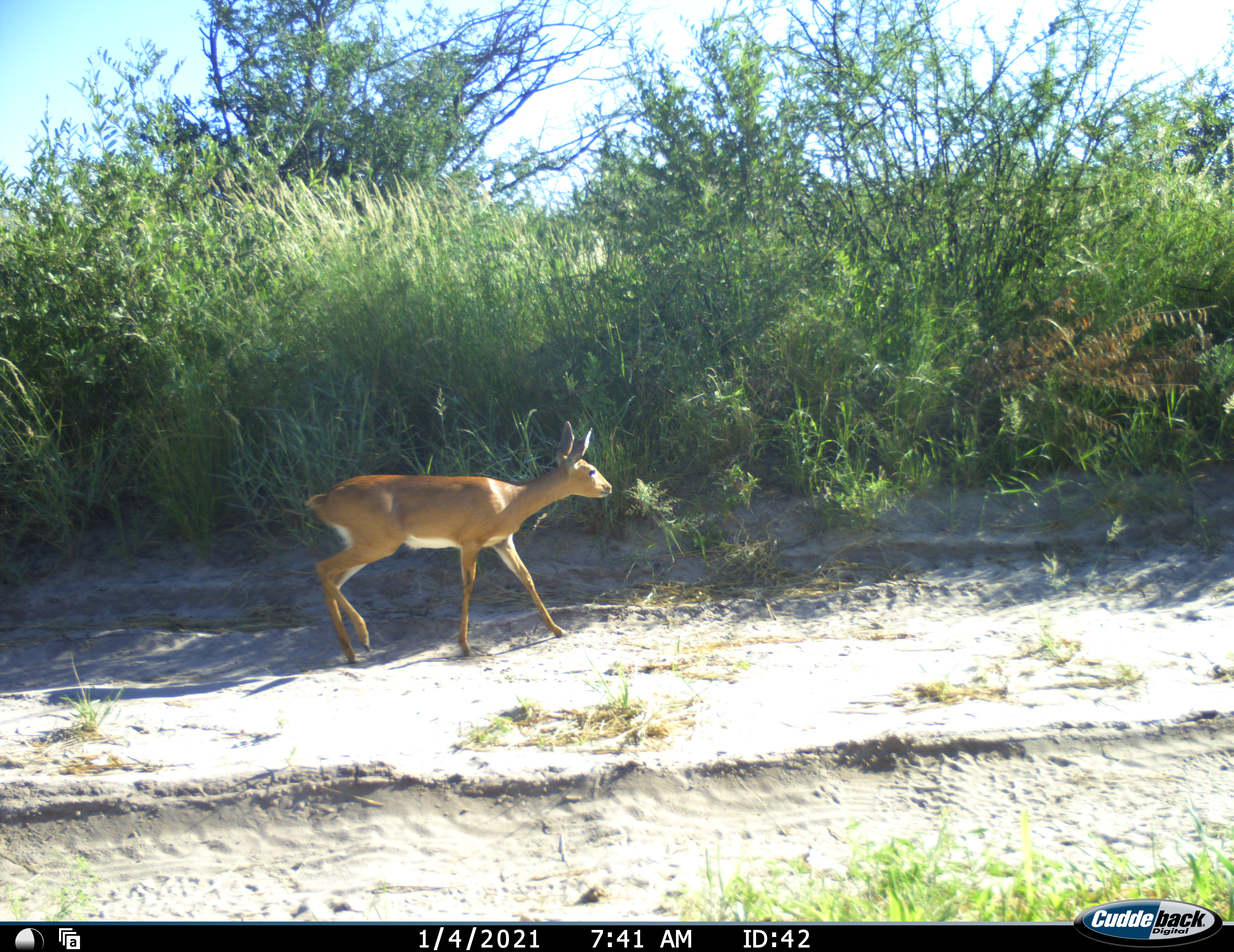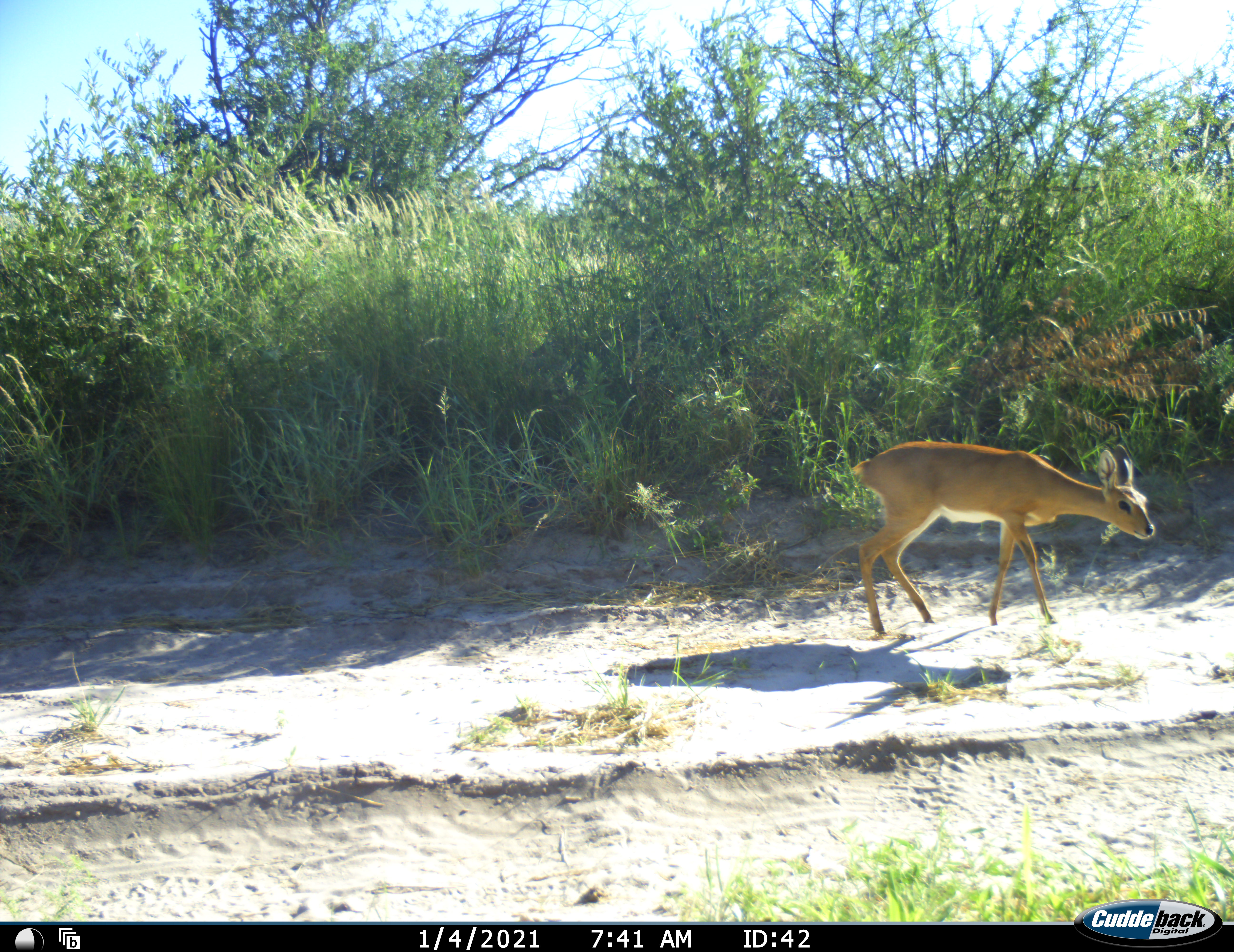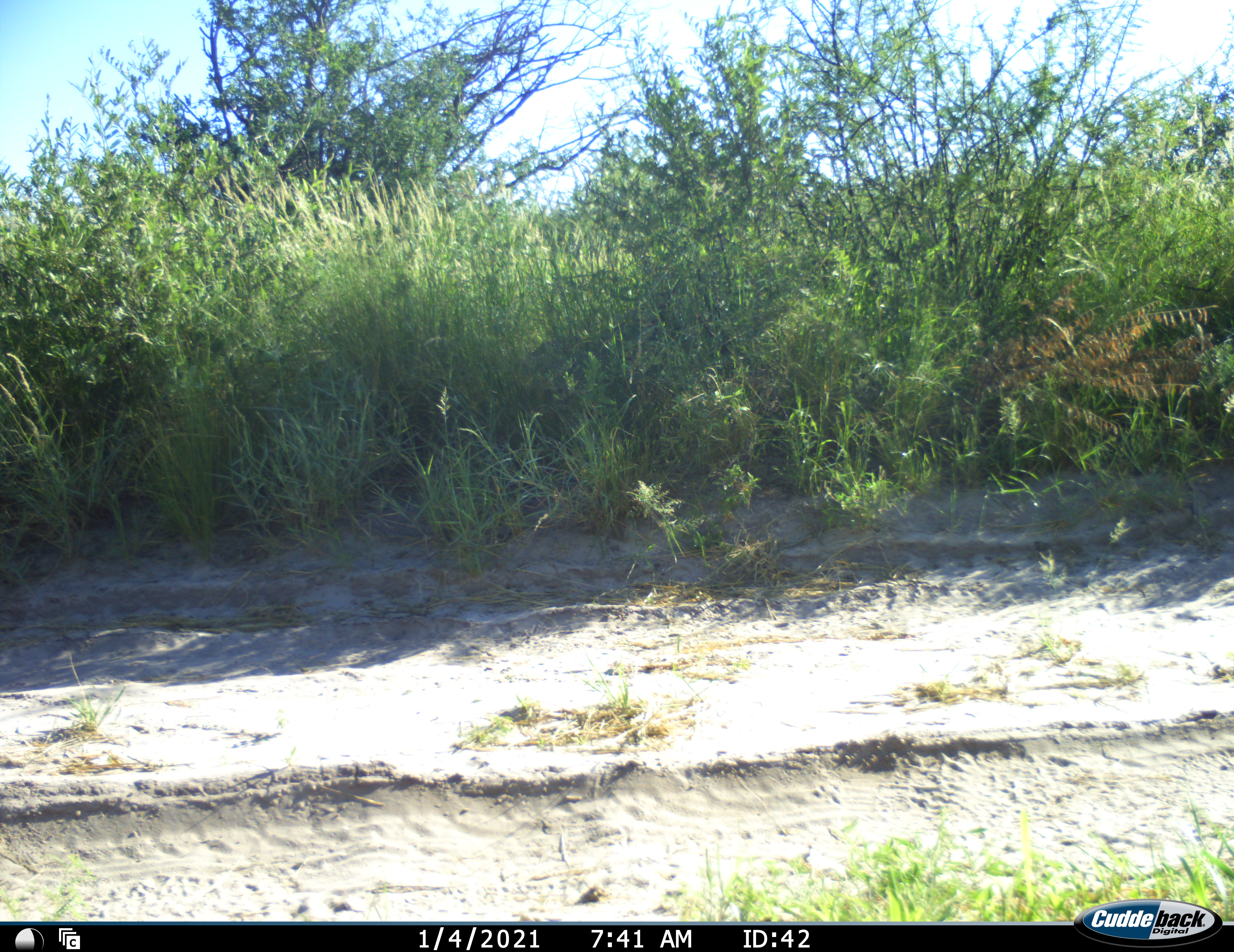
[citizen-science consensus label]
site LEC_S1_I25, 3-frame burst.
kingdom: Animalia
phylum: Chordata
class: Mammalia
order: Artiodactyla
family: Bovidae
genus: Raphicerus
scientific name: Raphicerus campestris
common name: steenbok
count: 1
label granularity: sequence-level